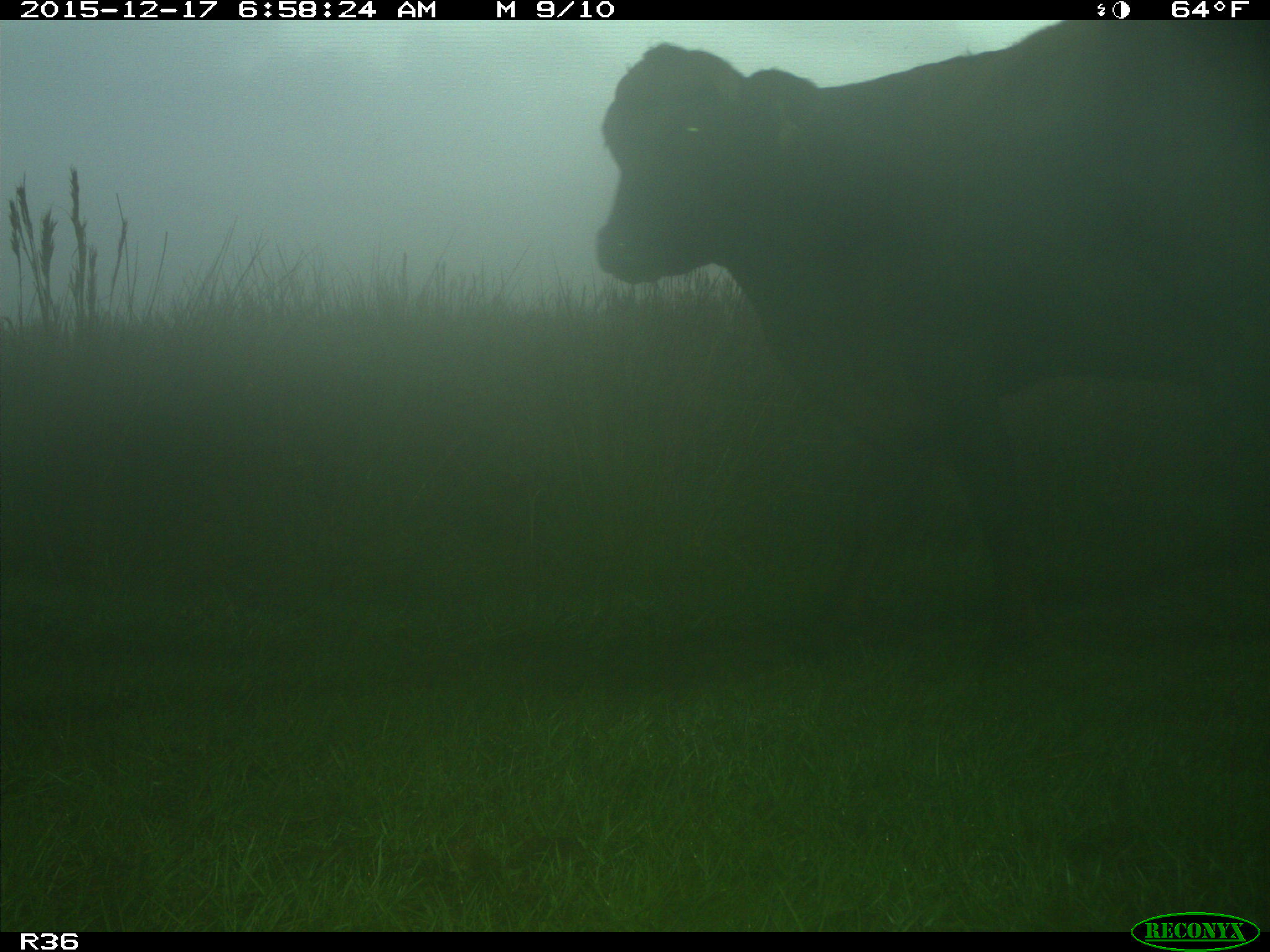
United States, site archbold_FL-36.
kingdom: Animalia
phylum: Chordata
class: Mammalia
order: Artiodactyla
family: Bovidae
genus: Bos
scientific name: Bos taurus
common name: domestic cow